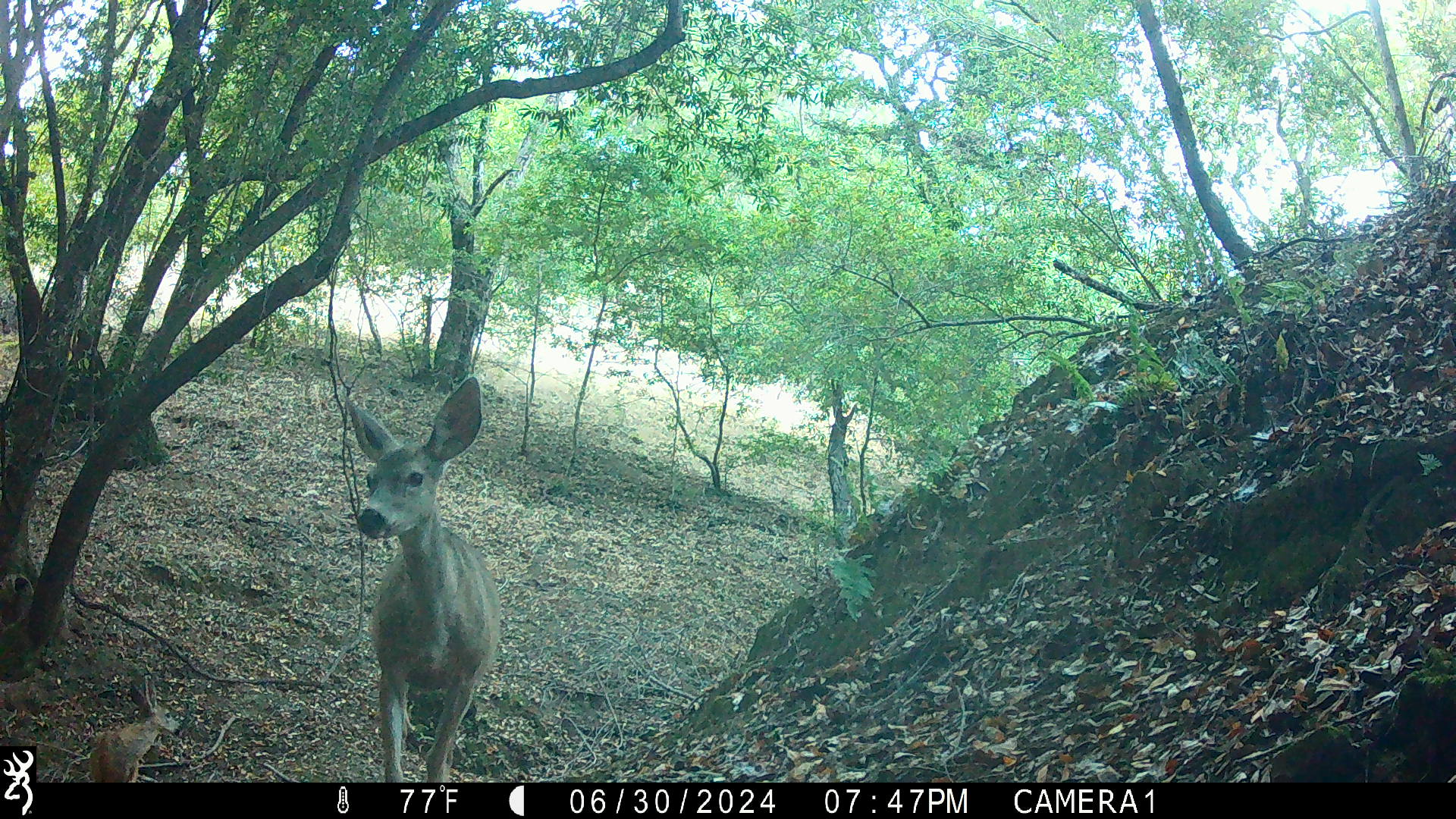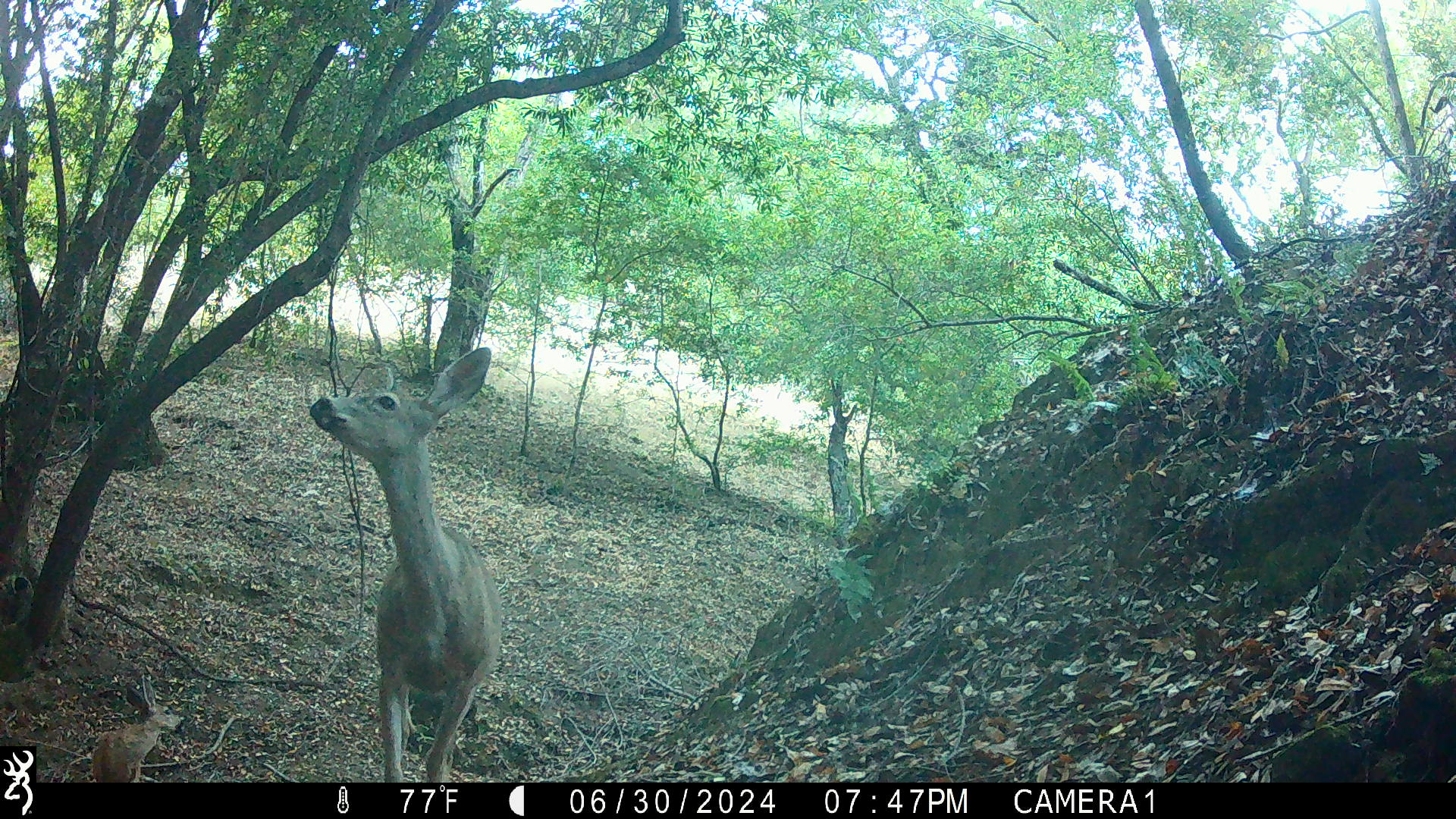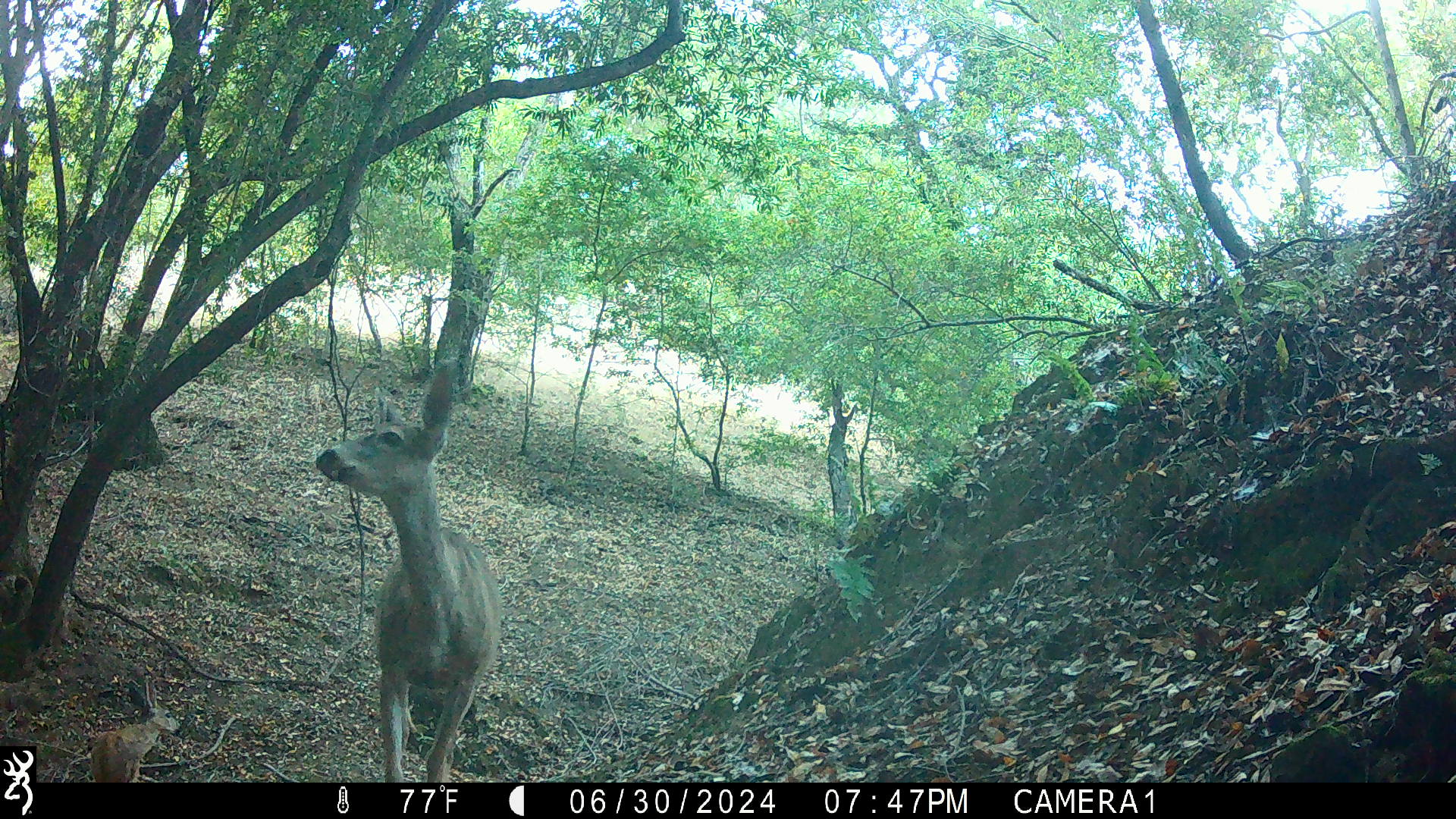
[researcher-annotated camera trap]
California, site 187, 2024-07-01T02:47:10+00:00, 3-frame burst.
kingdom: Animalia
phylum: Chordata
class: Mammalia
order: Artiodactyla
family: Cervidae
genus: Odocoileus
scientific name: Odocoileus hemionus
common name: mule deer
Mule deer (Odocoileus hemionus).